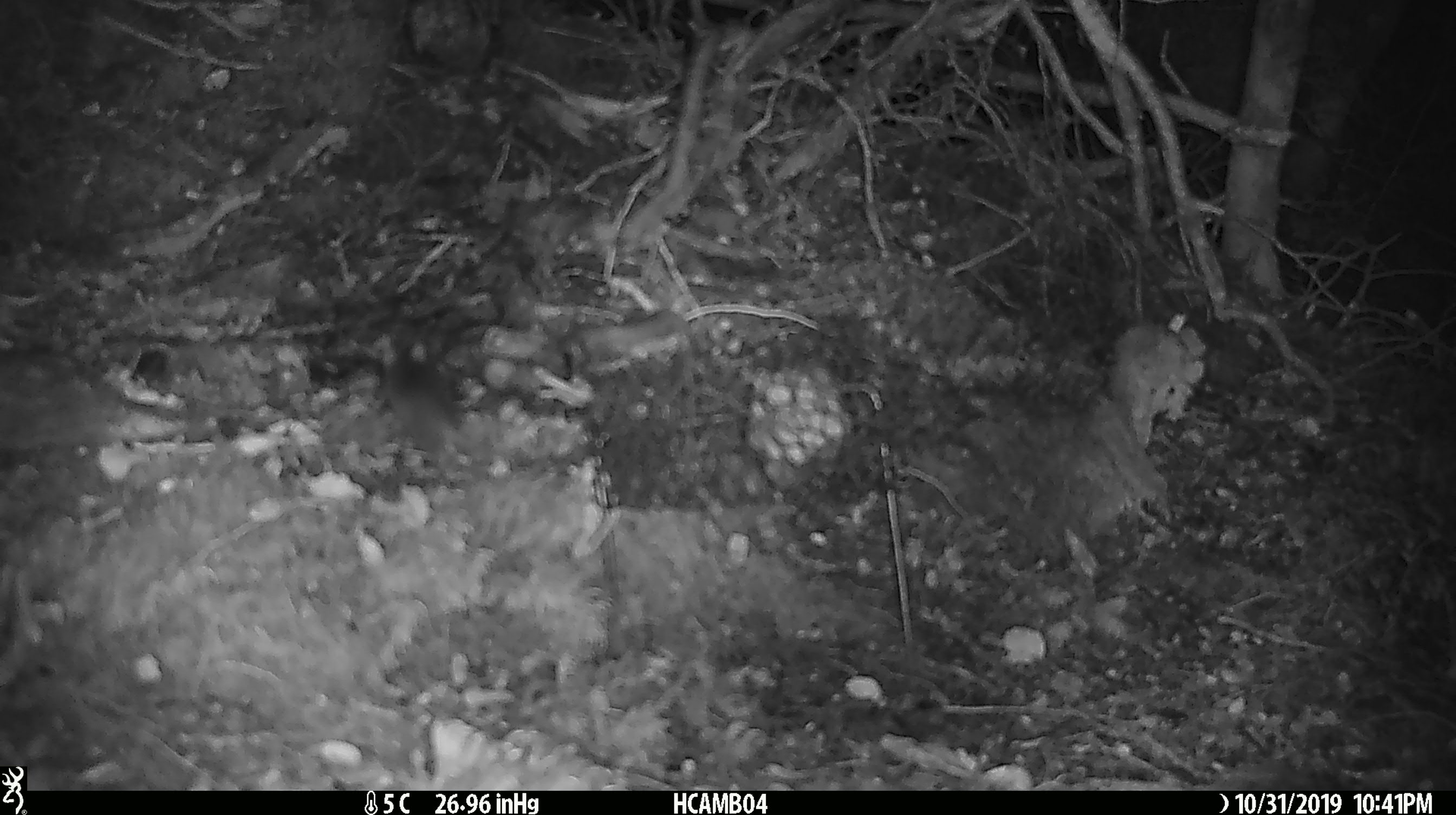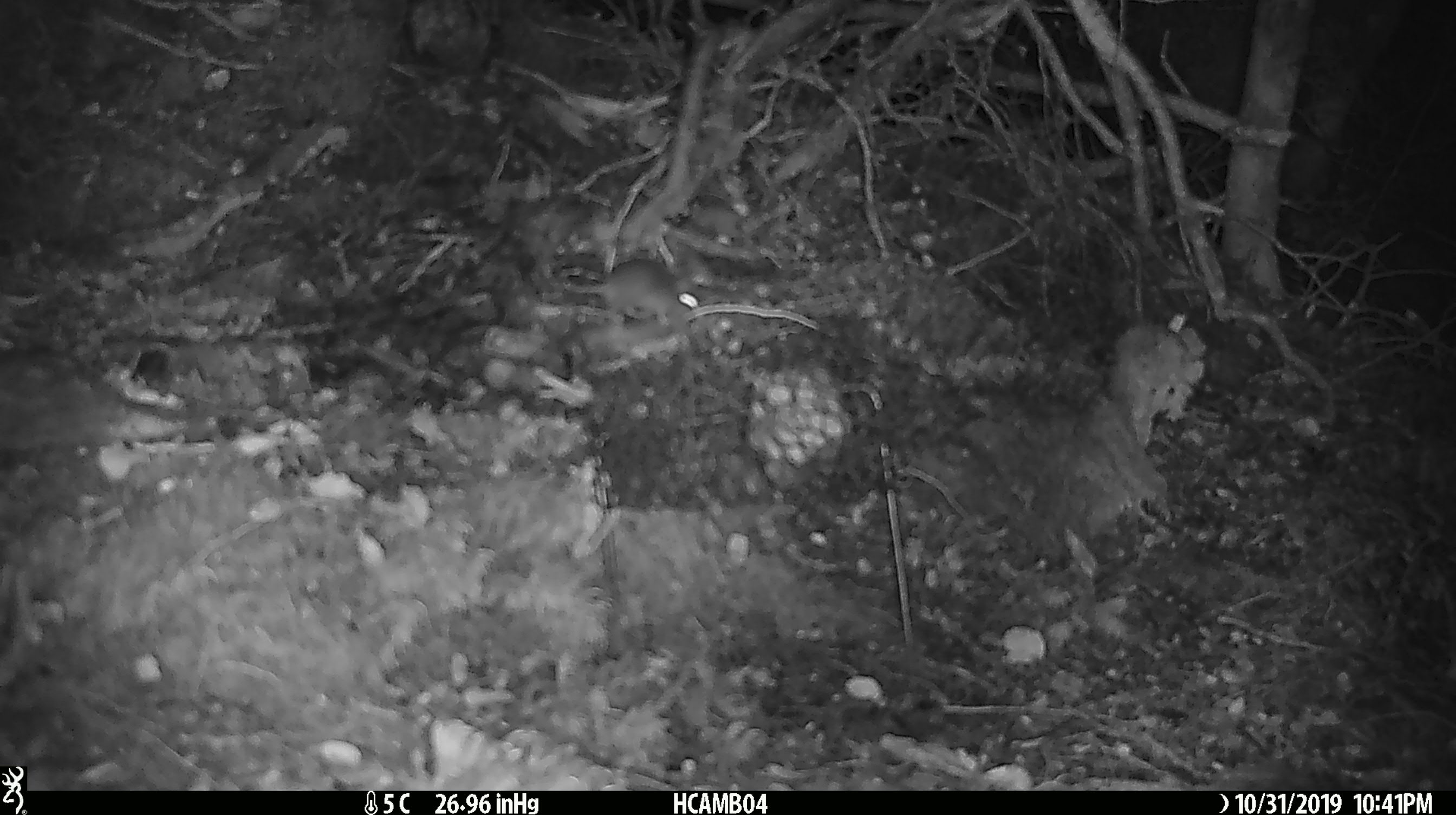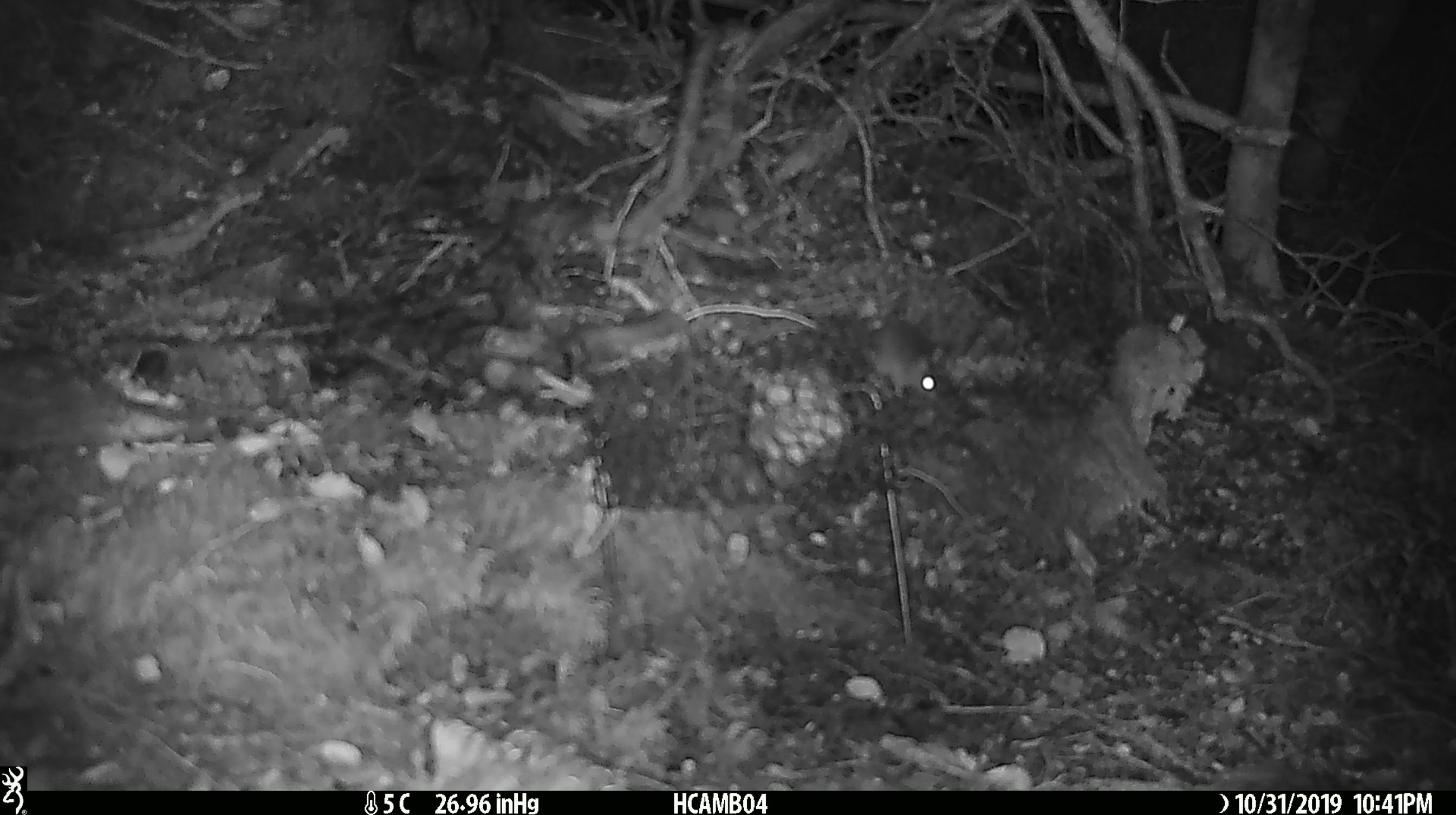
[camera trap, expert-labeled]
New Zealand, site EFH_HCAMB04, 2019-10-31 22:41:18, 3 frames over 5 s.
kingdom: Animalia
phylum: Chordata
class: Mammalia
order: Rodentia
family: Muridae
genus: Mus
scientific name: Mus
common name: mouse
Mouse (Mus).